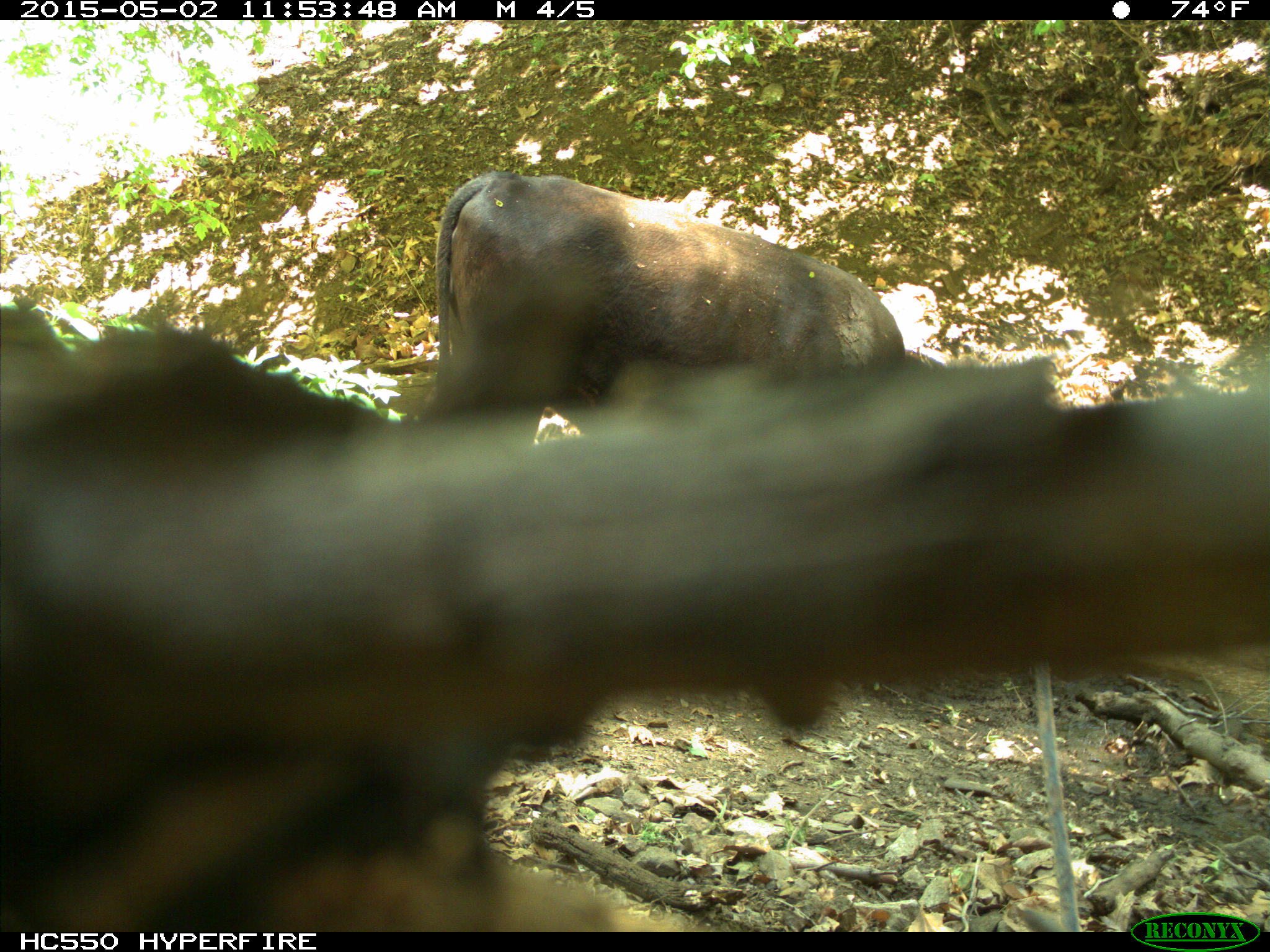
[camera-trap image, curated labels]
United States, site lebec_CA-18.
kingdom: Animalia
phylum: Chordata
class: Mammalia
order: Artiodactyla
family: Bovidae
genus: Bos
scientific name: Bos taurus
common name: domestic cow